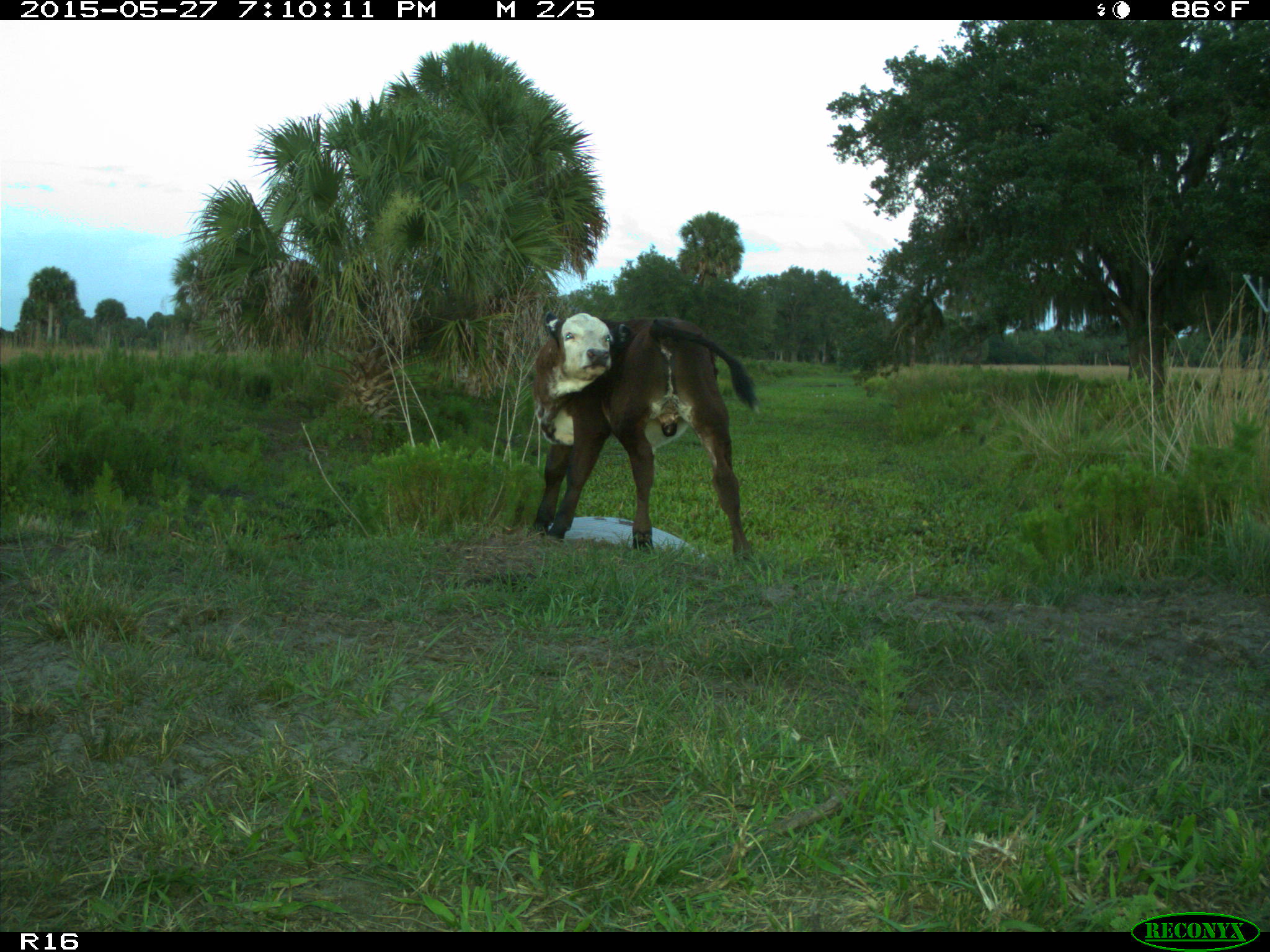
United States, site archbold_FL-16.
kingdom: Animalia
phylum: Chordata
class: Mammalia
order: Artiodactyla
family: Bovidae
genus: Bos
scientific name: Bos taurus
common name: domestic cow